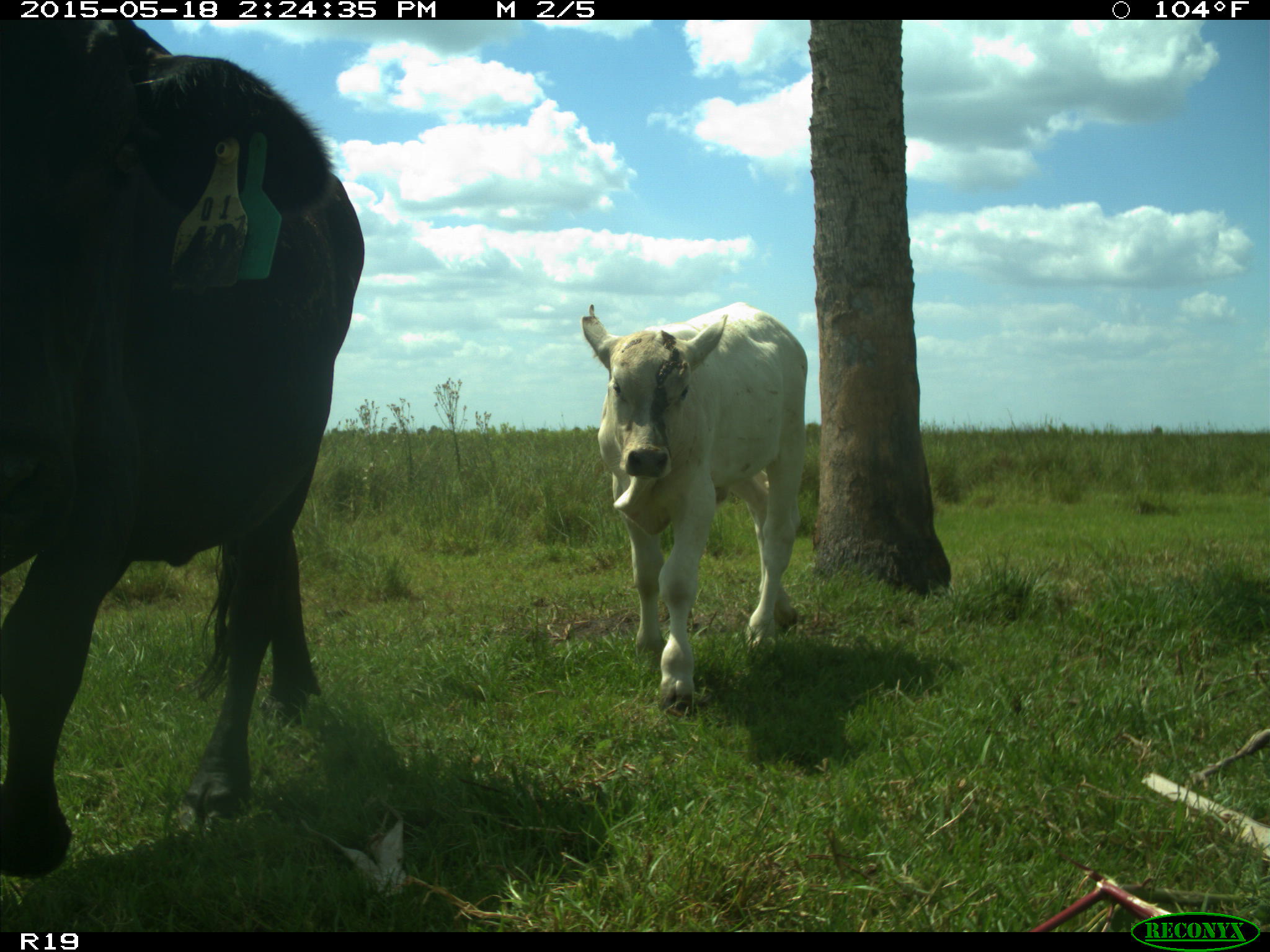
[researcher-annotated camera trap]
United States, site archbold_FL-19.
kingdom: Animalia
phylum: Chordata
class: Mammalia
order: Artiodactyla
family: Bovidae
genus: Bos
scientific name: Bos taurus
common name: domestic cow